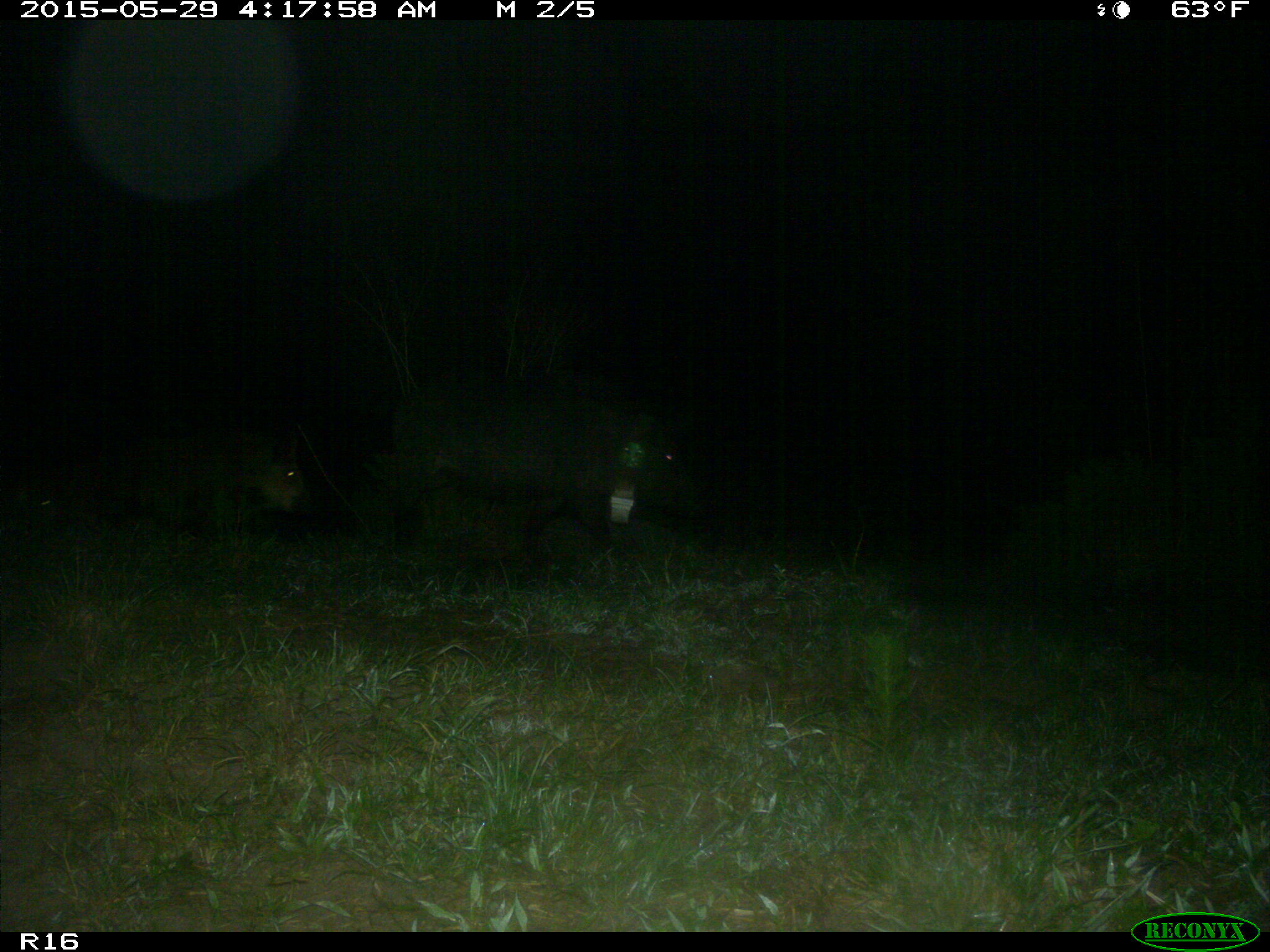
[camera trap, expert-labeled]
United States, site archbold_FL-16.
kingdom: Animalia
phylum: Chordata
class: Mammalia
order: Artiodactyla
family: Suidae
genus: Sus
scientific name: Sus scrofa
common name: wild boar